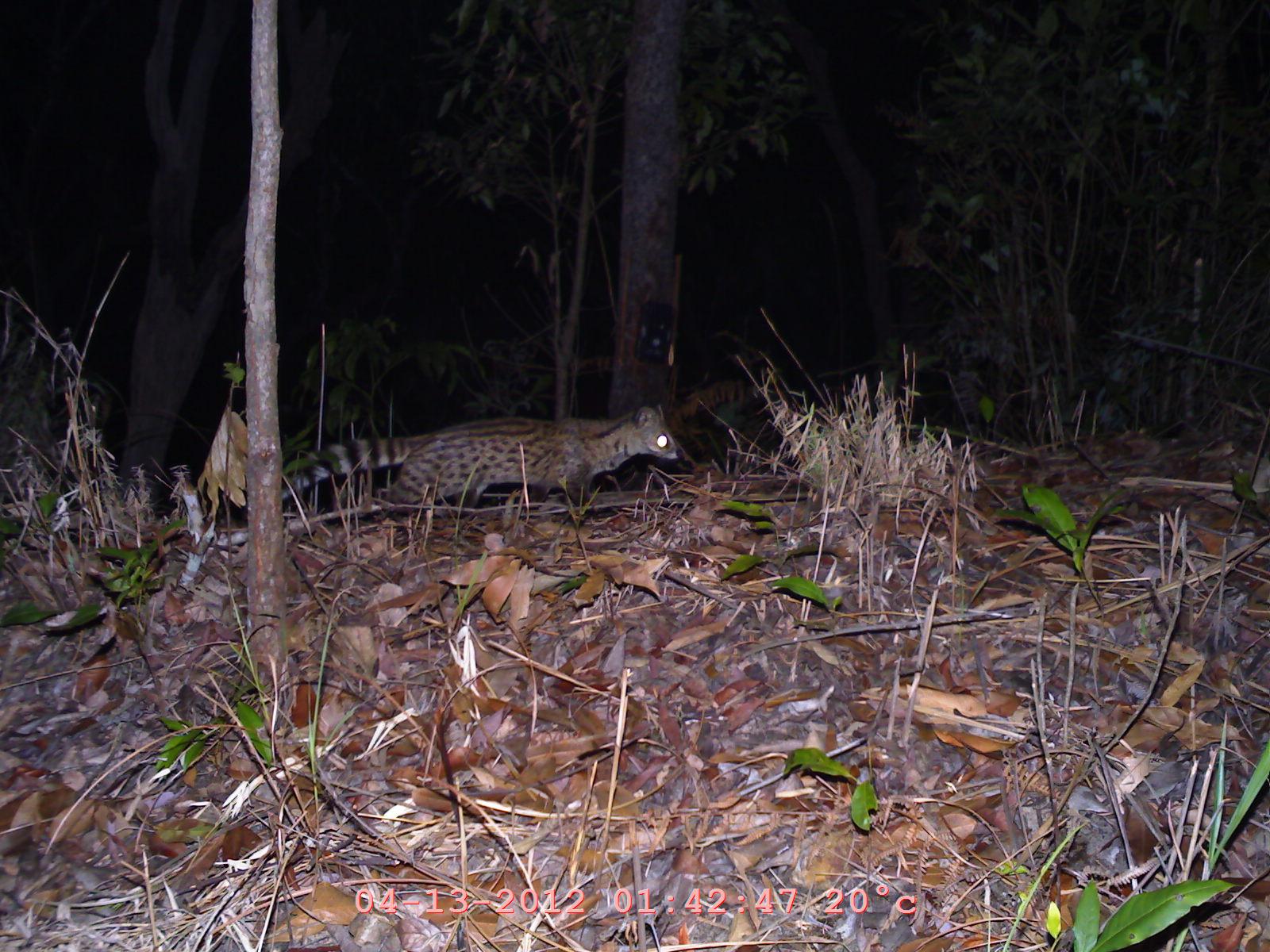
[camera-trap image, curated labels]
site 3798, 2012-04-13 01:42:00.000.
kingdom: Animalia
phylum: Chordata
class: Mammalia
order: Carnivora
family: Viverridae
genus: Viverricula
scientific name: Viverricula indica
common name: small indian civet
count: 1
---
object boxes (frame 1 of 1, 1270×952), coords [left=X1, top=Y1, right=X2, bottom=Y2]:
viverricula indica: [left=282, top=403, right=683, bottom=520]